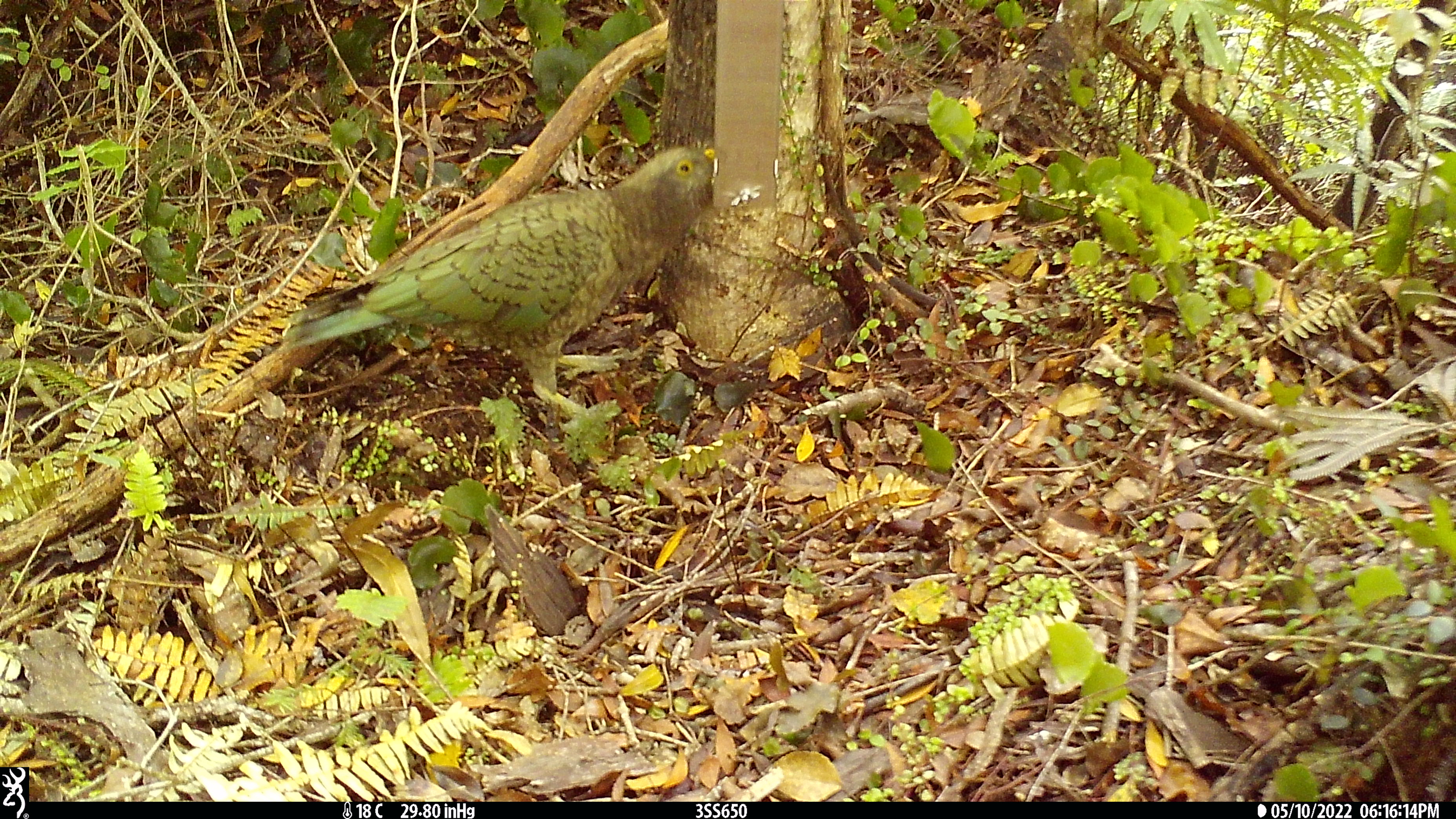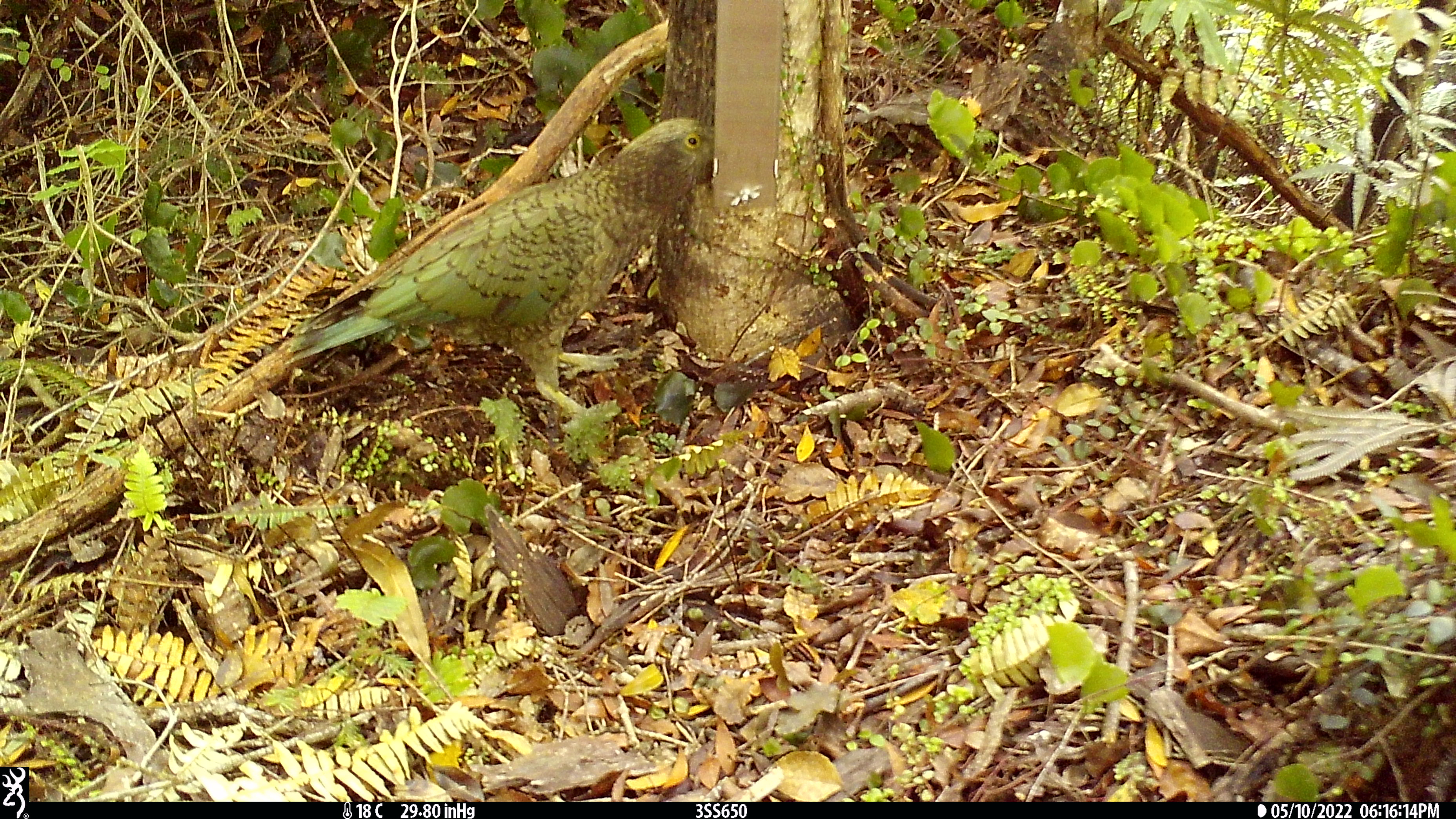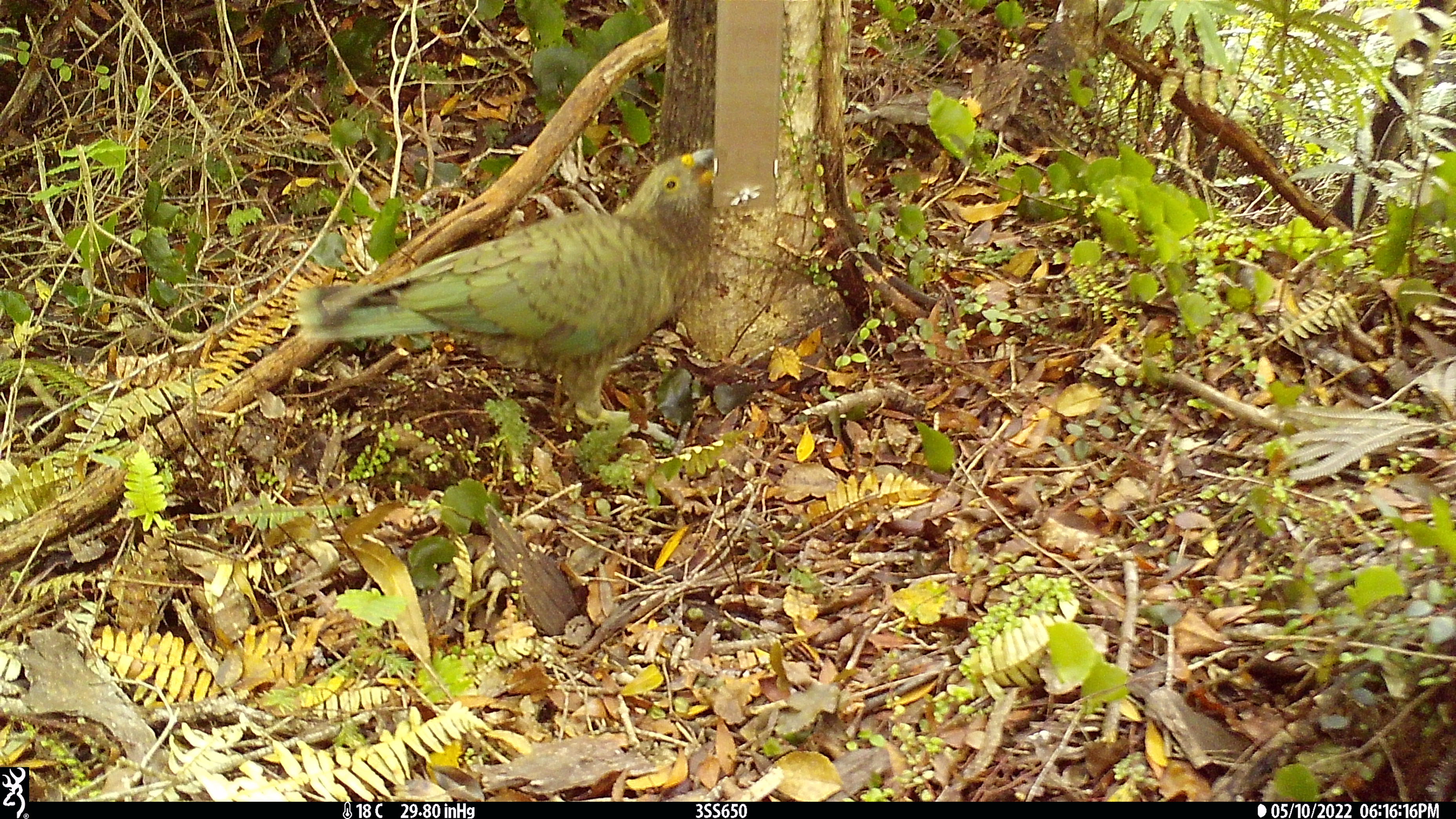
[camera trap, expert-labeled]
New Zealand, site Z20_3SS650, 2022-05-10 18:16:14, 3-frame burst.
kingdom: Animalia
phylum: Chordata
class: Aves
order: Psittaciformes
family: Strigopidae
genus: Nestor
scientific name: Nestor notabilis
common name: kea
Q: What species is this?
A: Kea (Nestor notabilis).